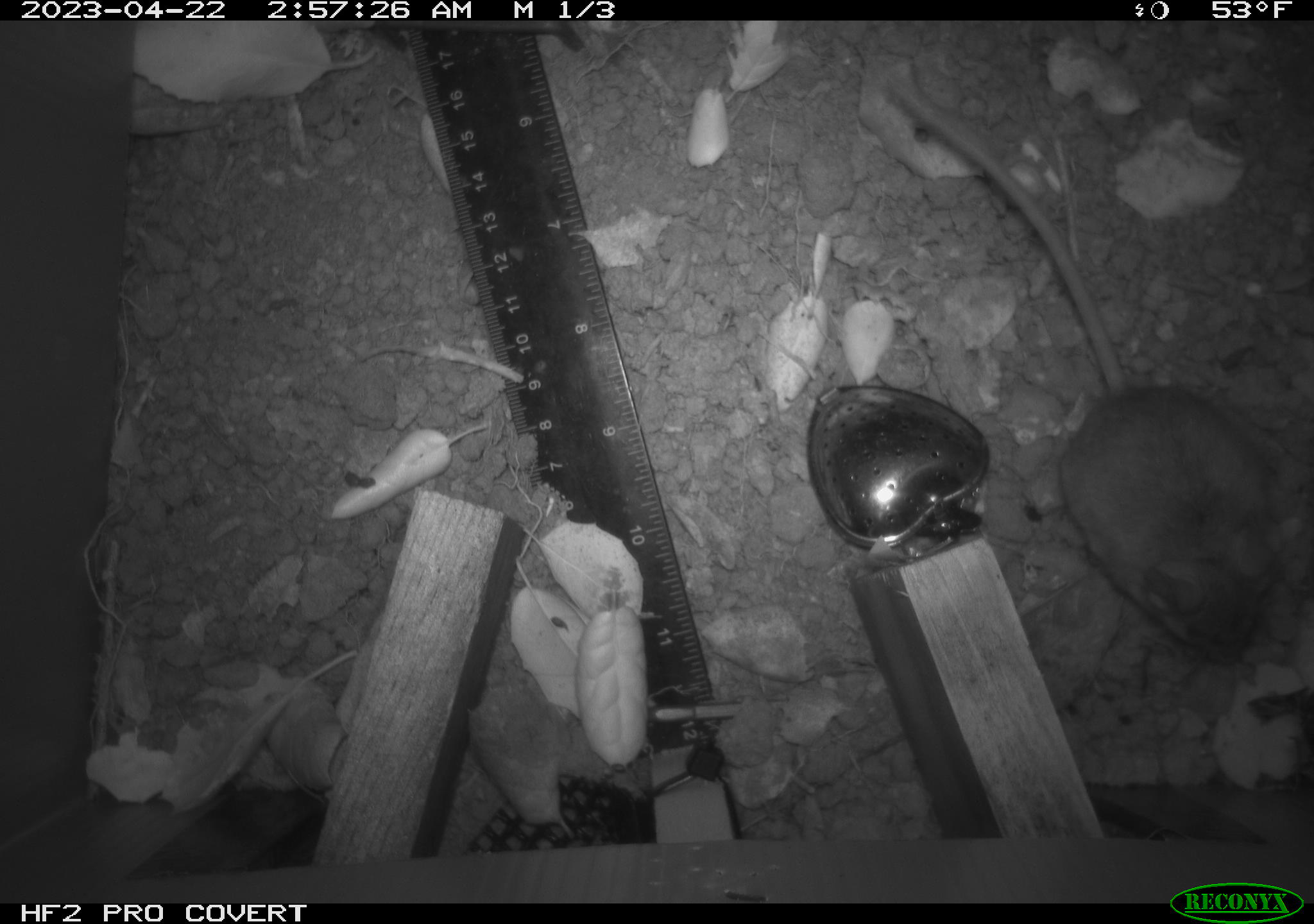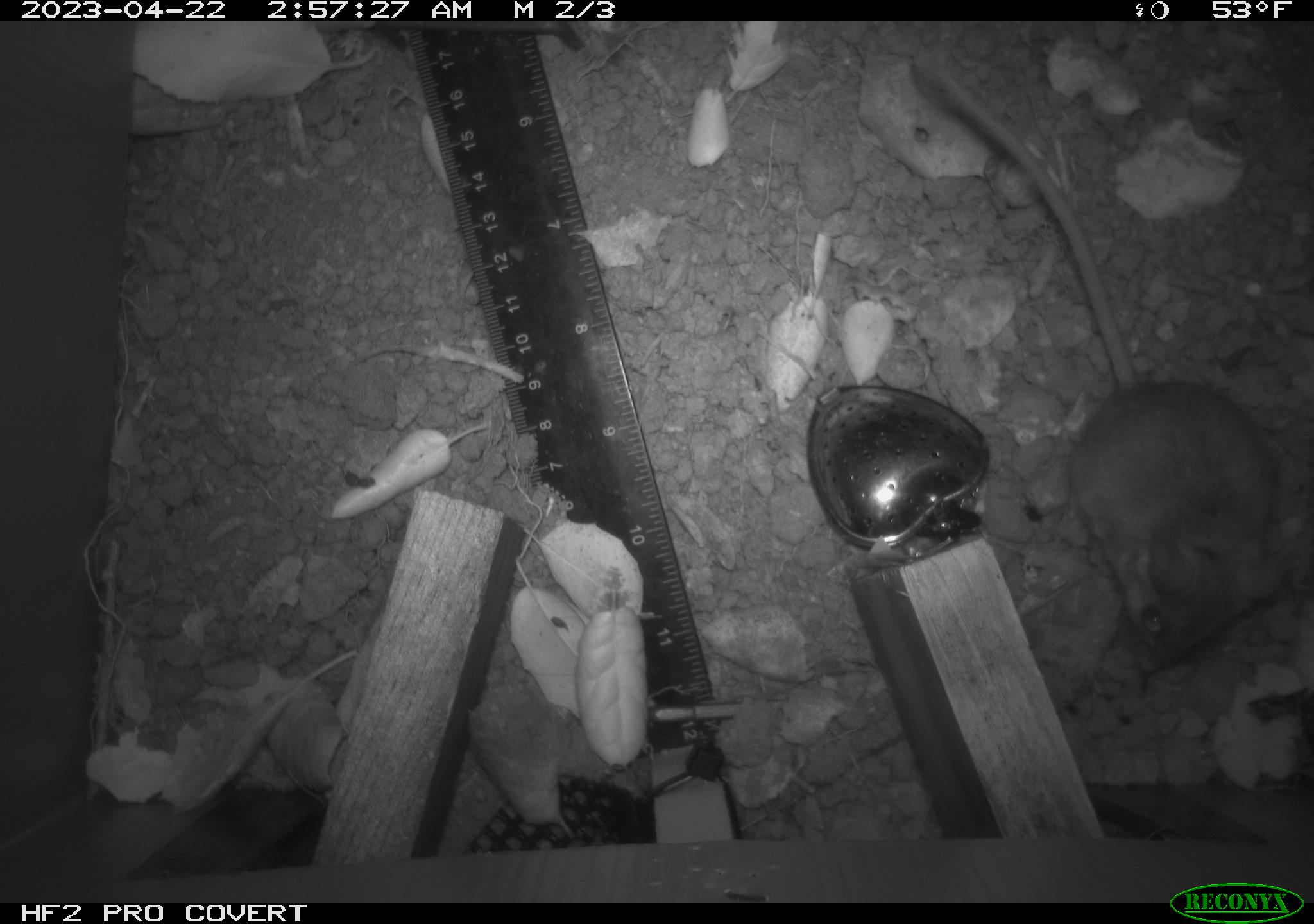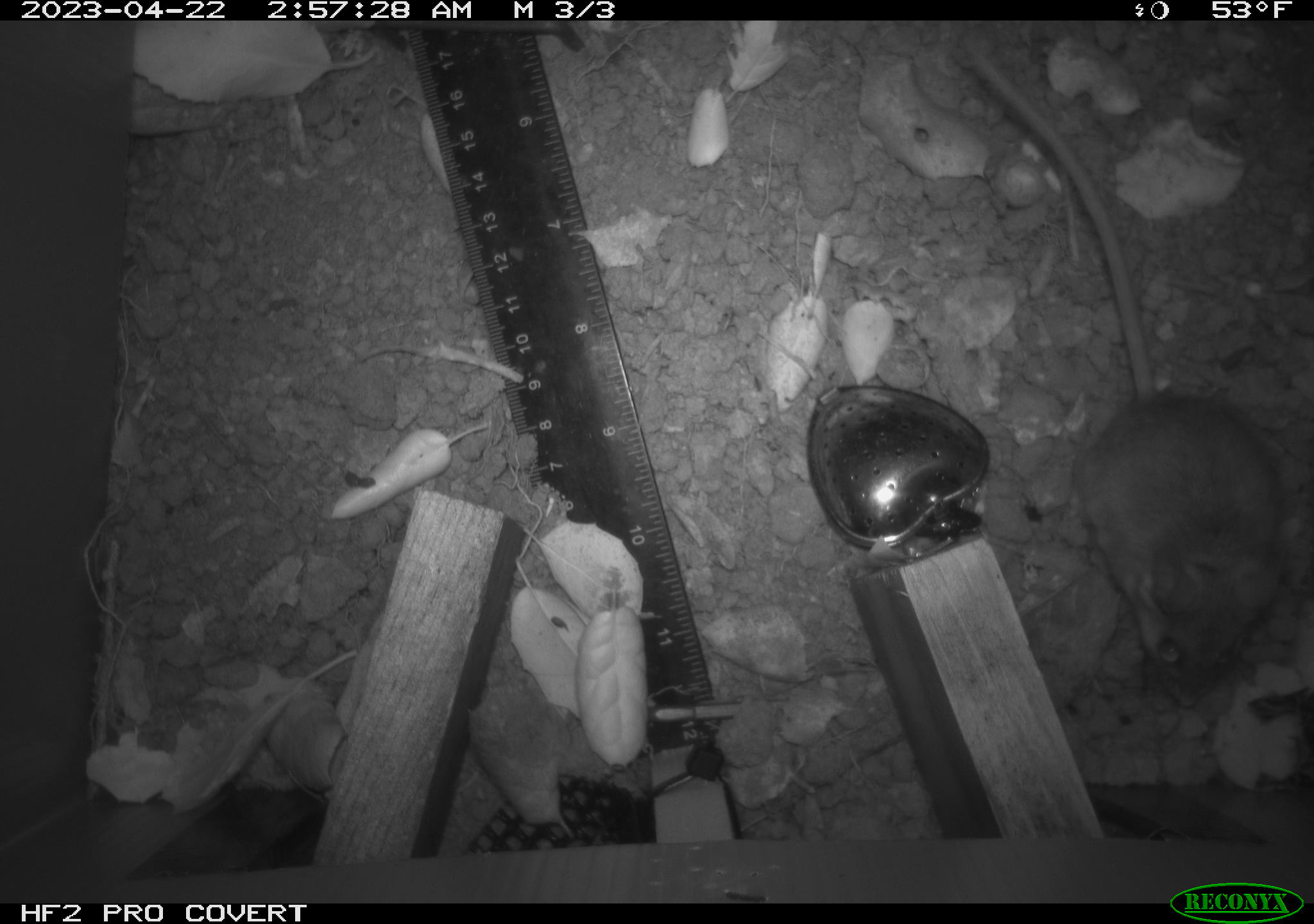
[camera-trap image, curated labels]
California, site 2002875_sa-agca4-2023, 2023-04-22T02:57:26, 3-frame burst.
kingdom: Animalia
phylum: Chordata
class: Mammalia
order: Rodentia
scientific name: Rodentia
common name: mouse species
Mouse species (Rodentia).